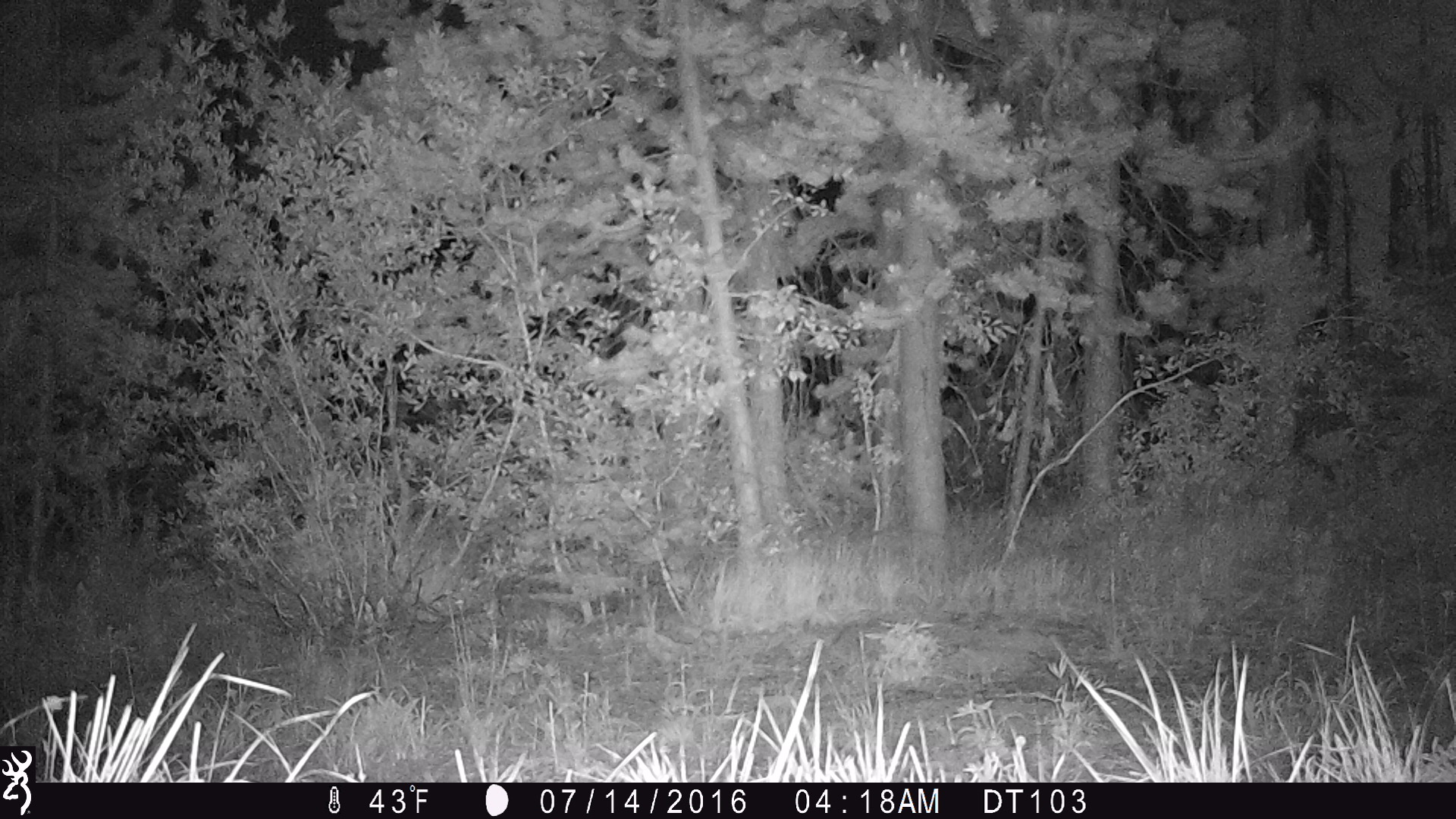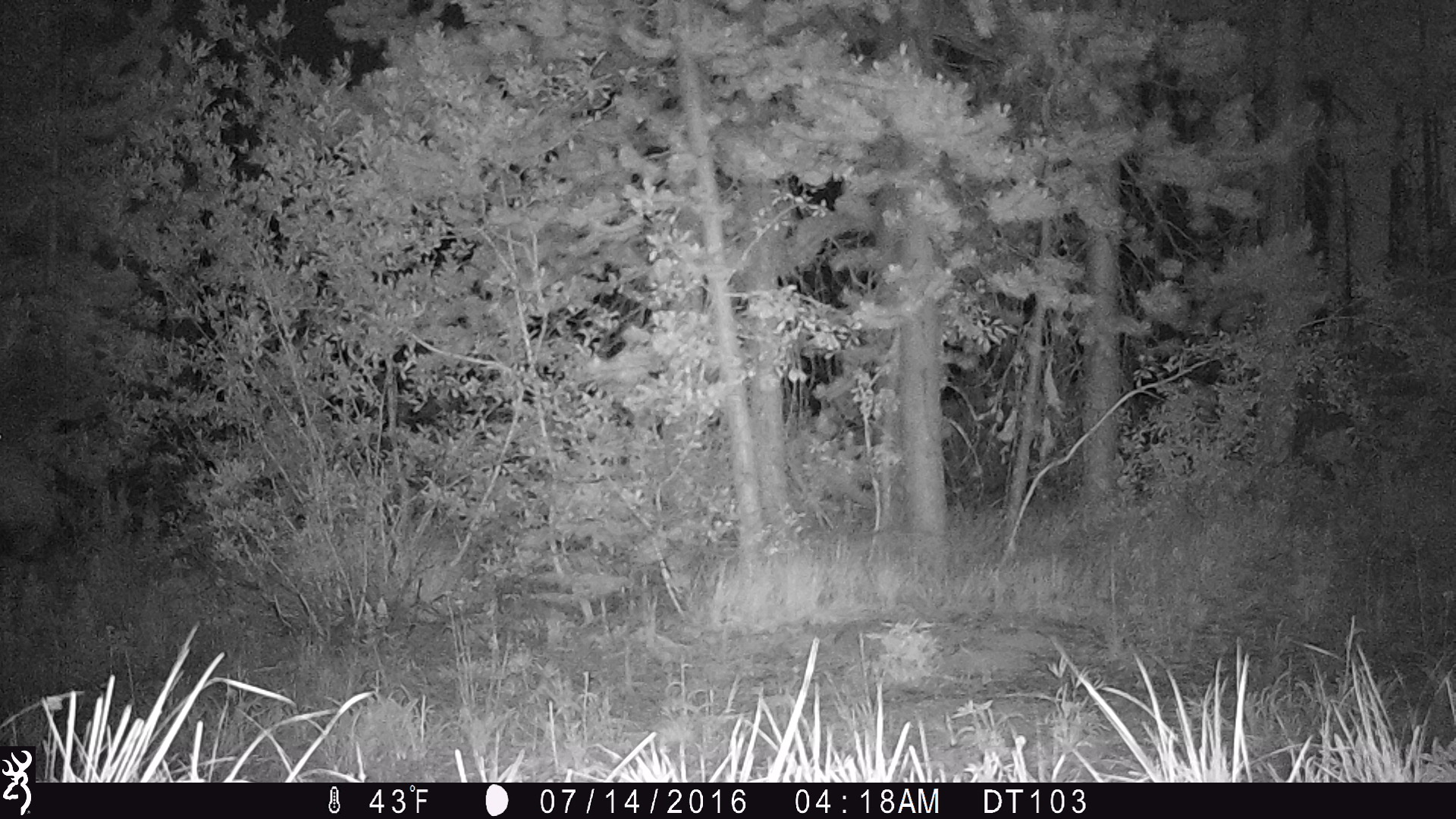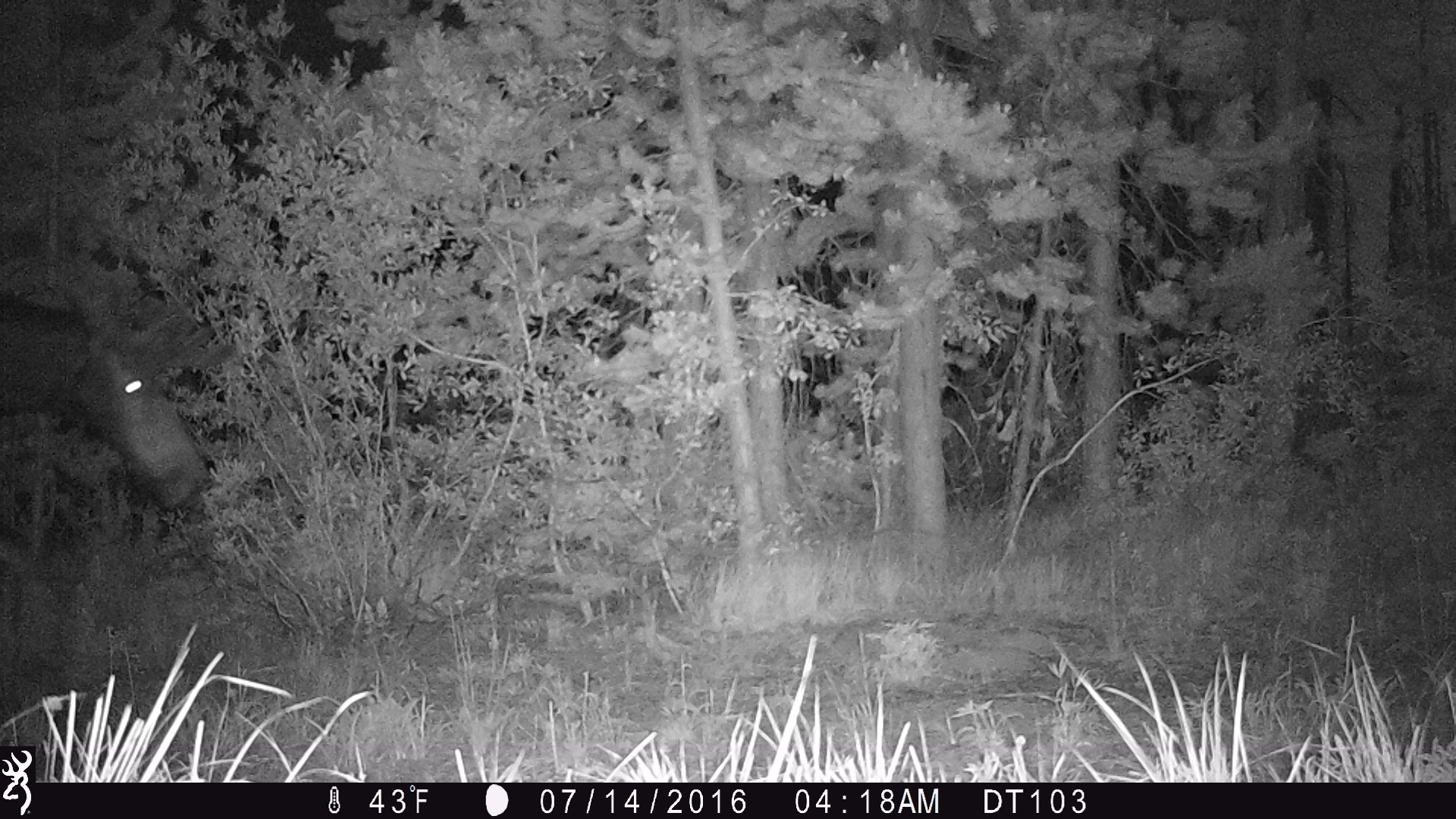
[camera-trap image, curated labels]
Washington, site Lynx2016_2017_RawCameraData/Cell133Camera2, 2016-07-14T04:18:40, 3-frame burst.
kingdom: Animalia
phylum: Chordata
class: Mammalia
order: Artiodactyla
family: Cervidae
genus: Alces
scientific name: Alces alces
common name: moose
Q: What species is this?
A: Alces alces (moose).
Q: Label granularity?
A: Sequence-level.